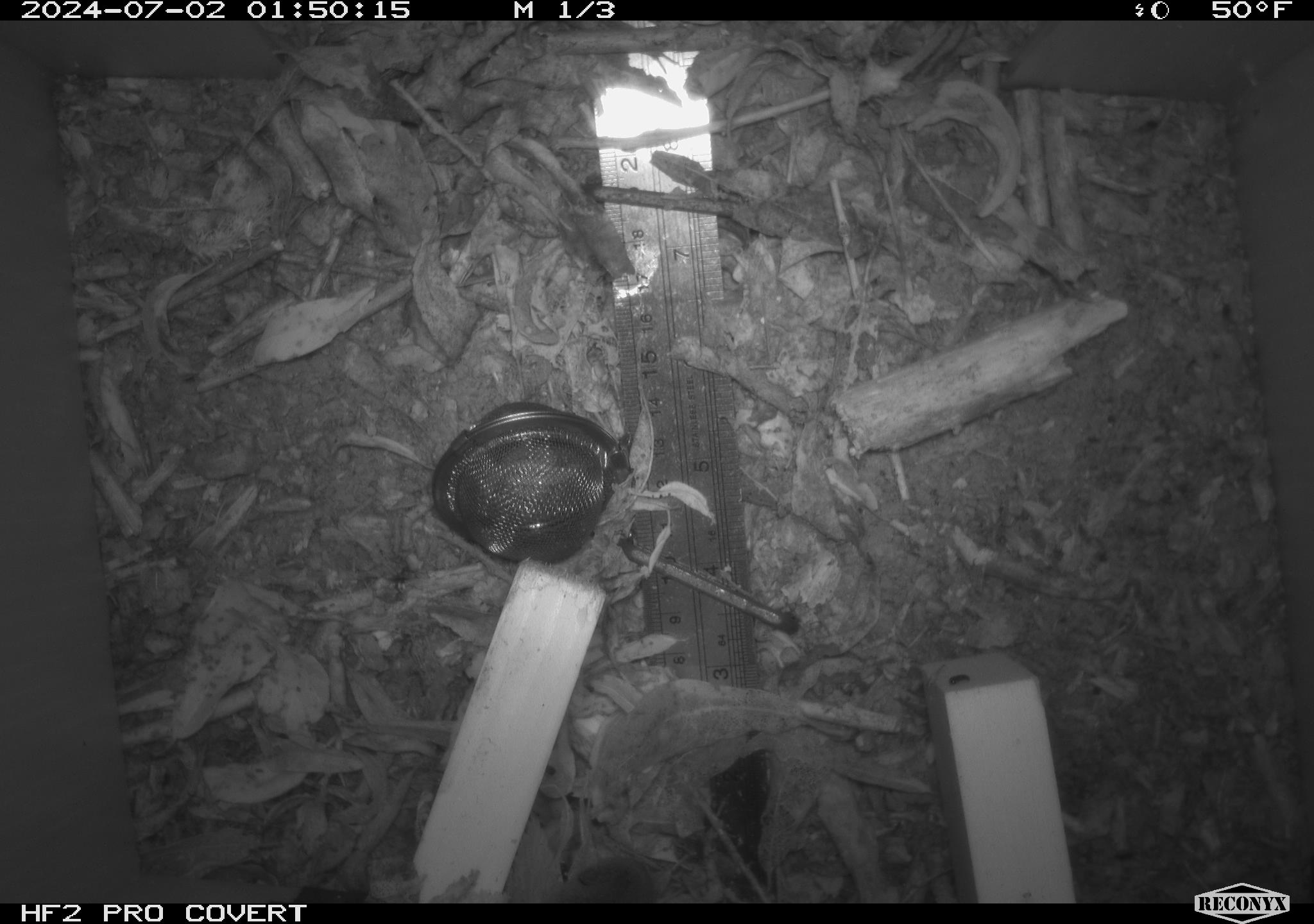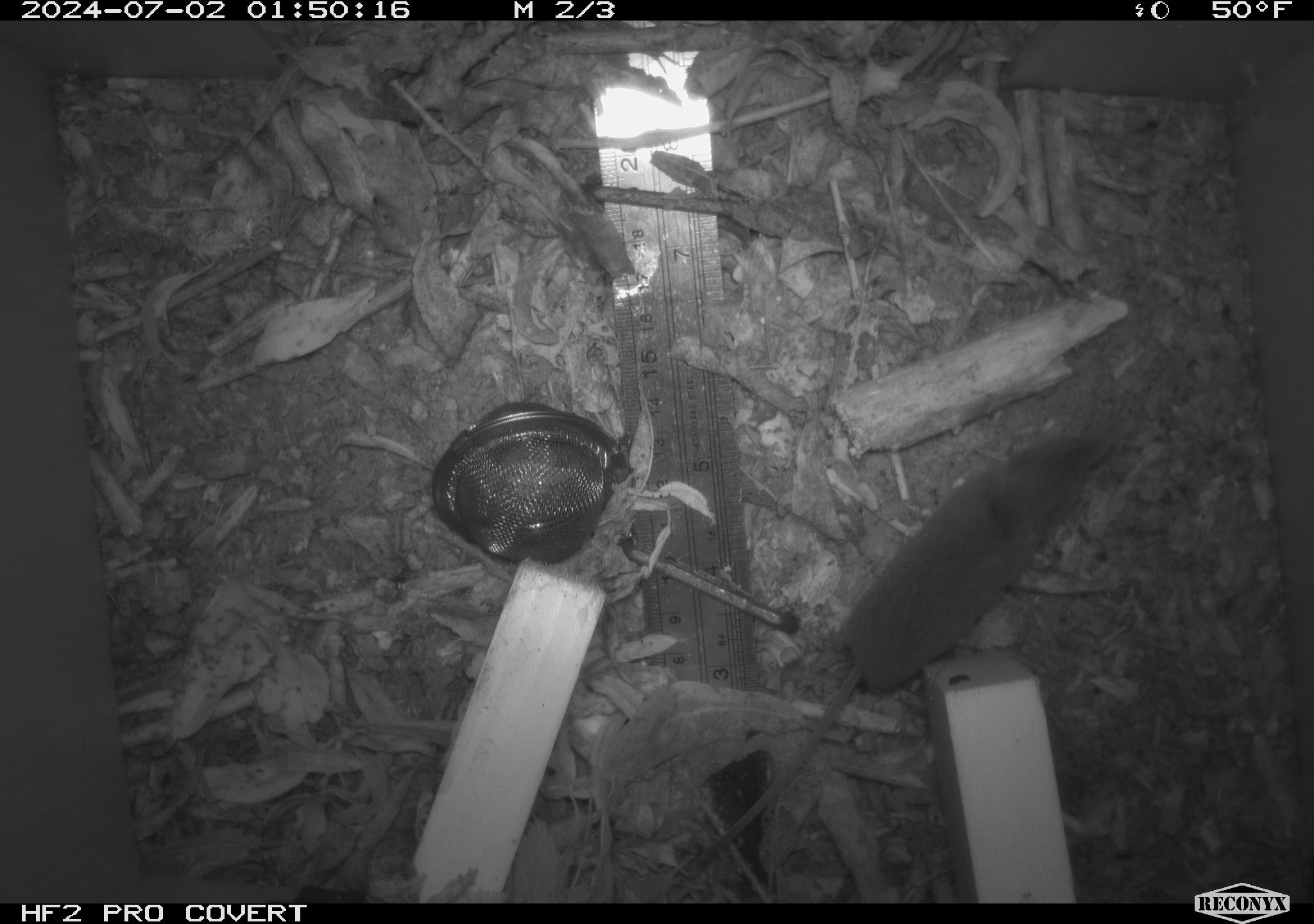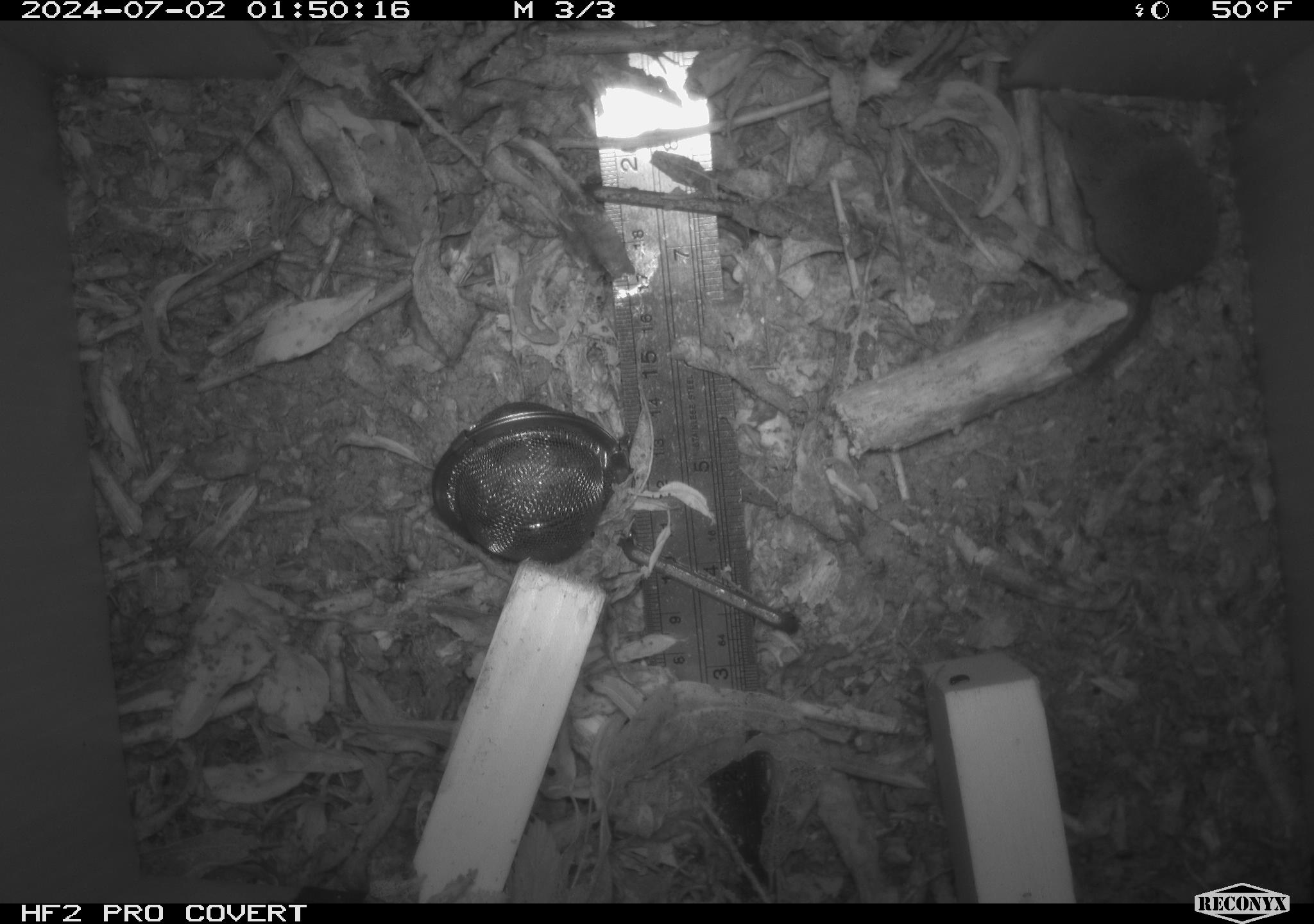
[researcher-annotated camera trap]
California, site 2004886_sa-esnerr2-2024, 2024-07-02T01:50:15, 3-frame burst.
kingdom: Animalia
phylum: Chordata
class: Mammalia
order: Eulipotyphla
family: Soricidae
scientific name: Soricidae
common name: shrews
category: soricidae family